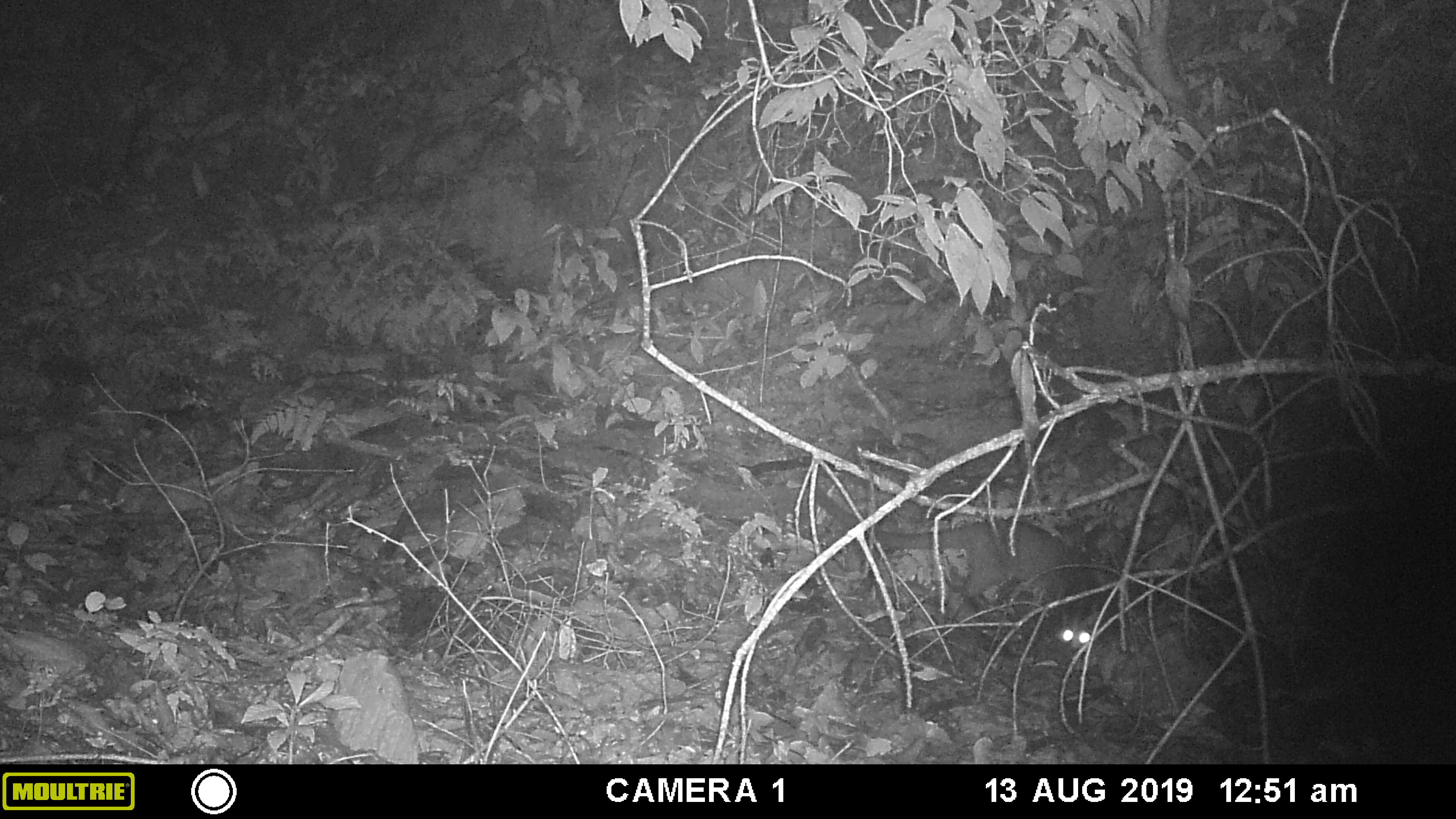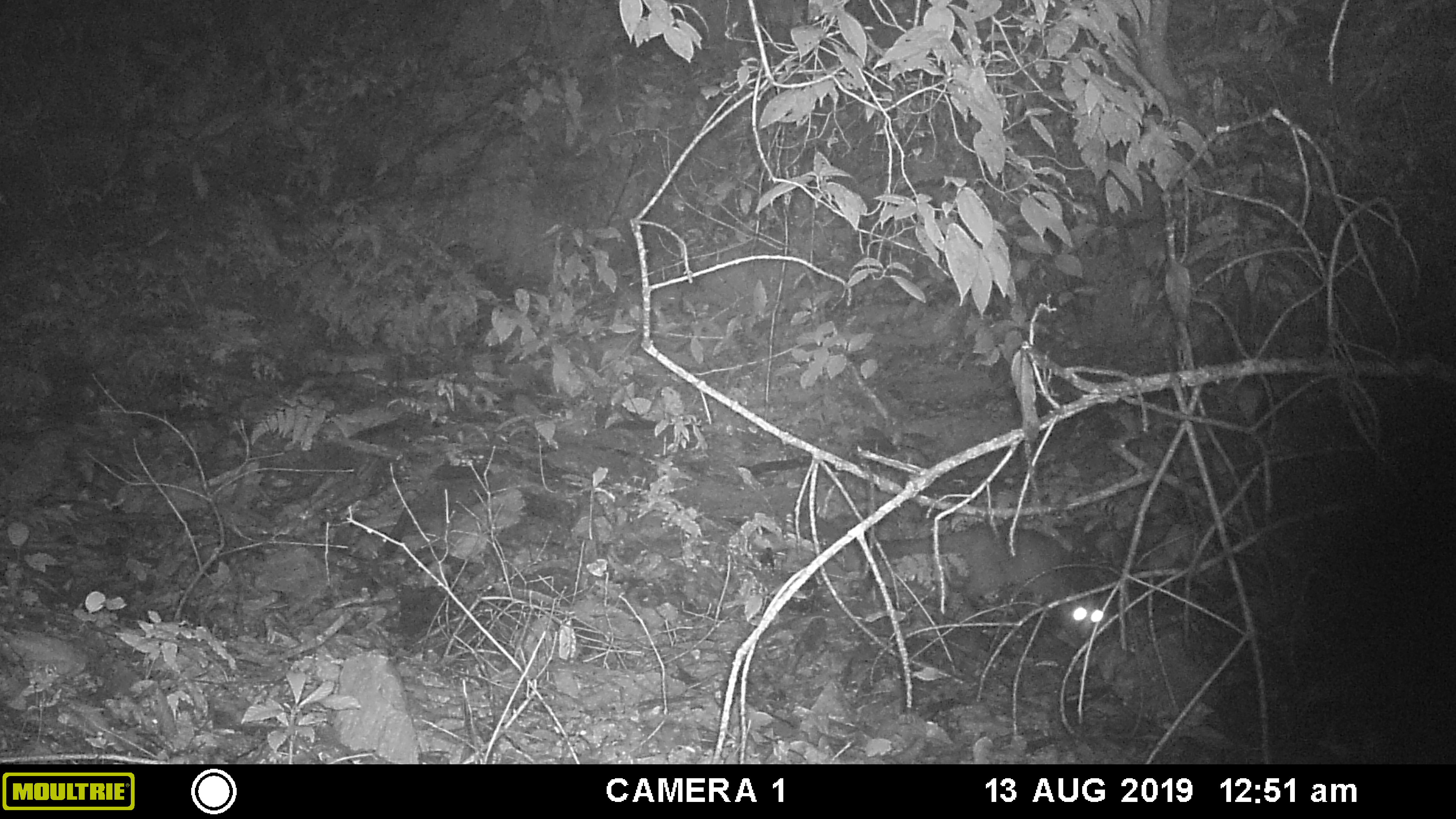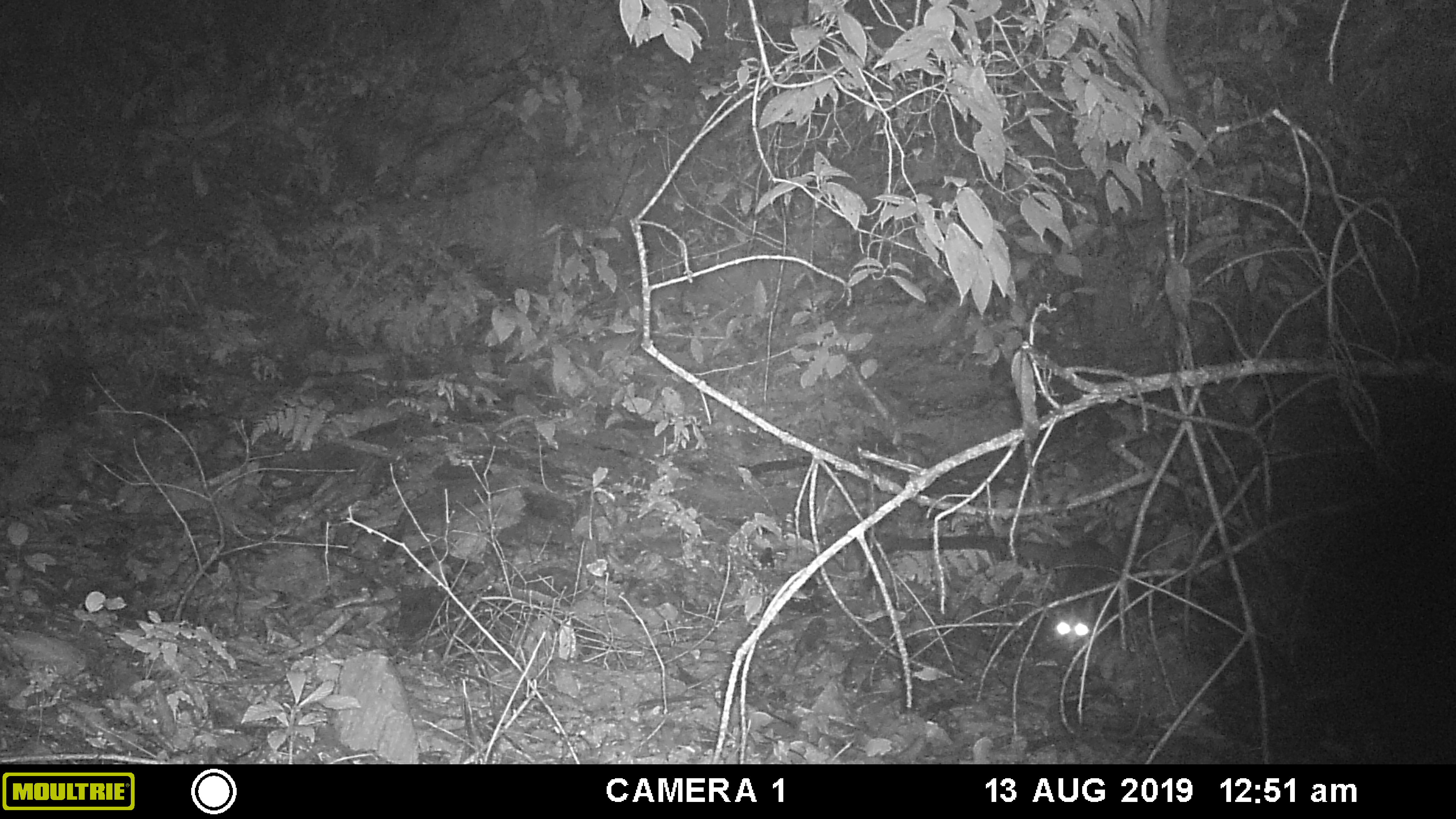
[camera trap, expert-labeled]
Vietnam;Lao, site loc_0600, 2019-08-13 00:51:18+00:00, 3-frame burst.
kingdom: Animalia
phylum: Chordata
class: Mammalia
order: Carnivora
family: Viverridae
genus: Paguma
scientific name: Paguma larvata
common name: masked palm civet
Masked palm civet (Paguma larvata). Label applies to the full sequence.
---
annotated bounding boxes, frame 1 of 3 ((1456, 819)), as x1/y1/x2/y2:
masked palm civet: 811/481/1118/652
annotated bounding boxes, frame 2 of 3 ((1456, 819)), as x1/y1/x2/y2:
masked palm civet: 800/501/1111/639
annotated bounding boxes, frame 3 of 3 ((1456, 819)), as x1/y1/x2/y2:
masked palm civet: 875/518/1117/651